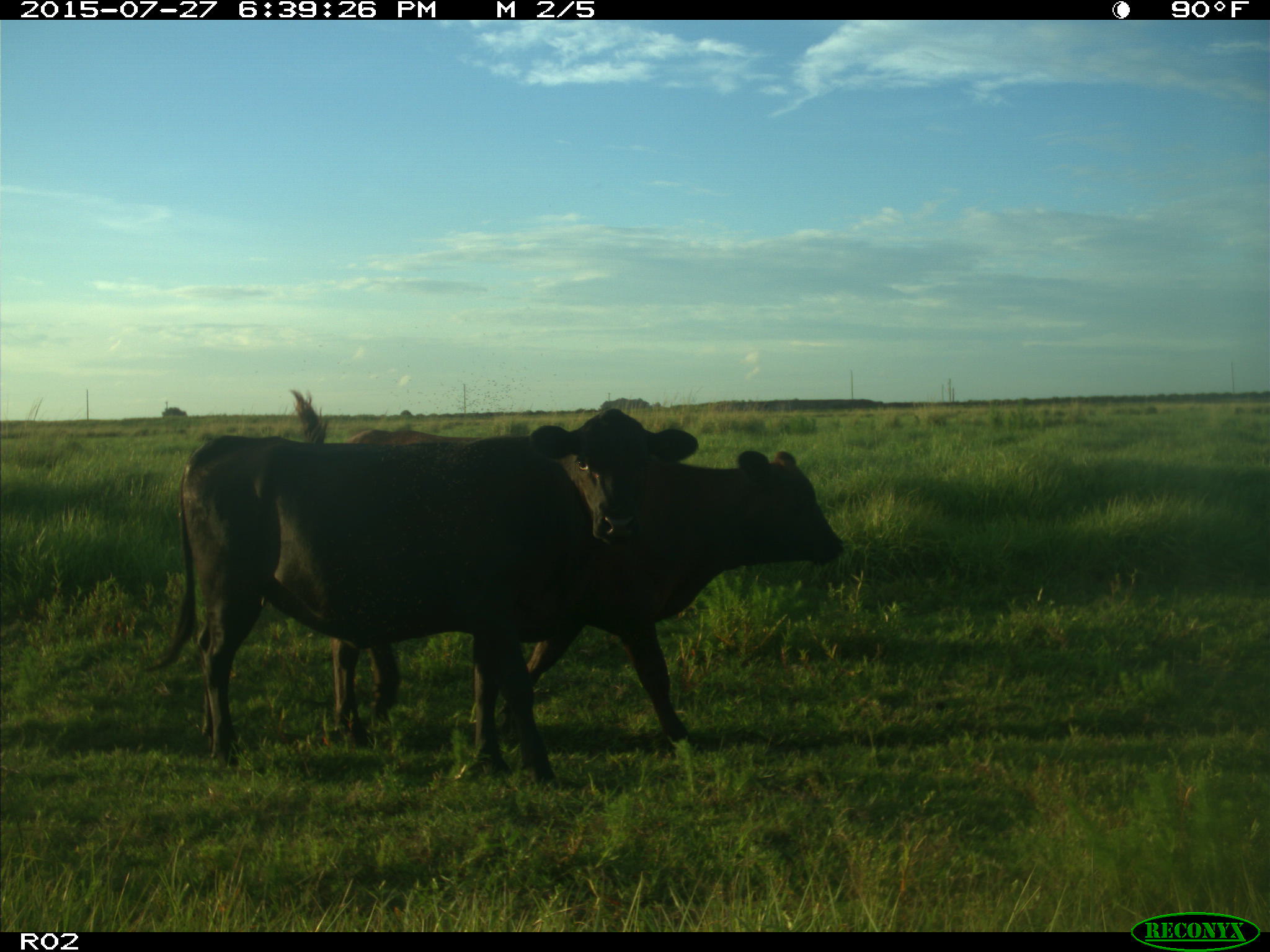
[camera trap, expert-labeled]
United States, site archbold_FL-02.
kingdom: Animalia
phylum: Chordata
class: Mammalia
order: Artiodactyla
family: Bovidae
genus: Bos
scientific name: Bos taurus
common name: domestic cow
Bos taurus (domestic cow).